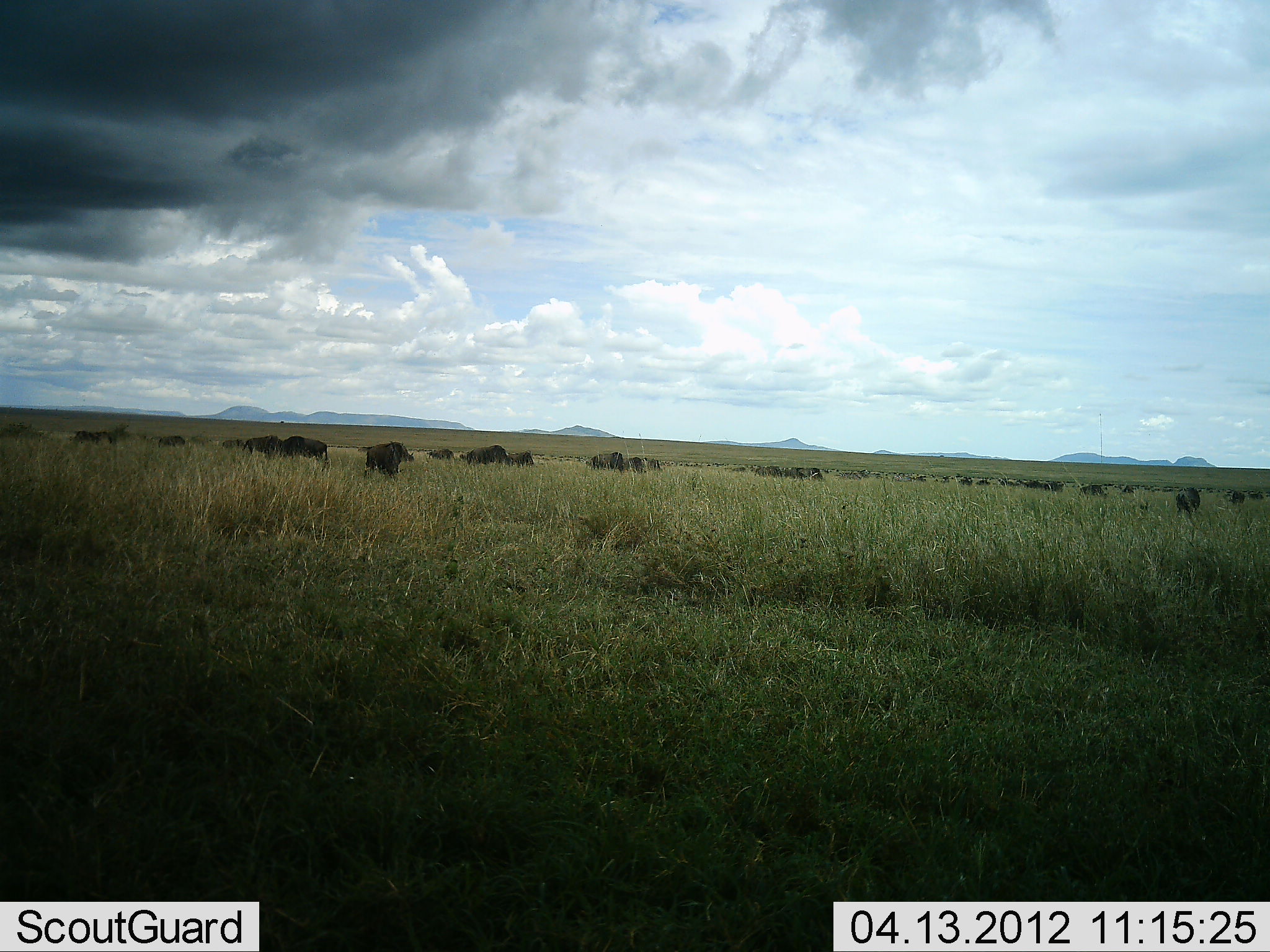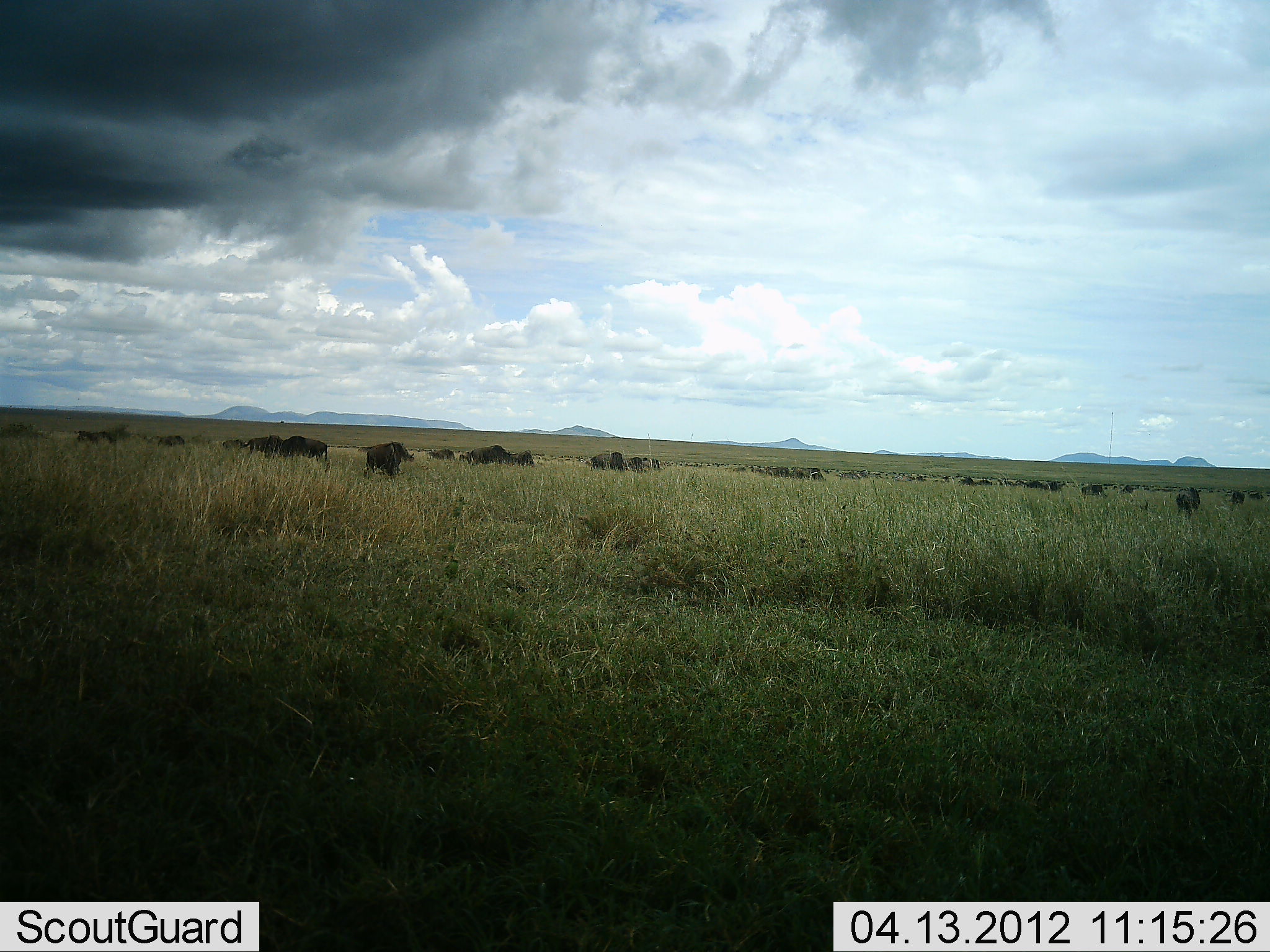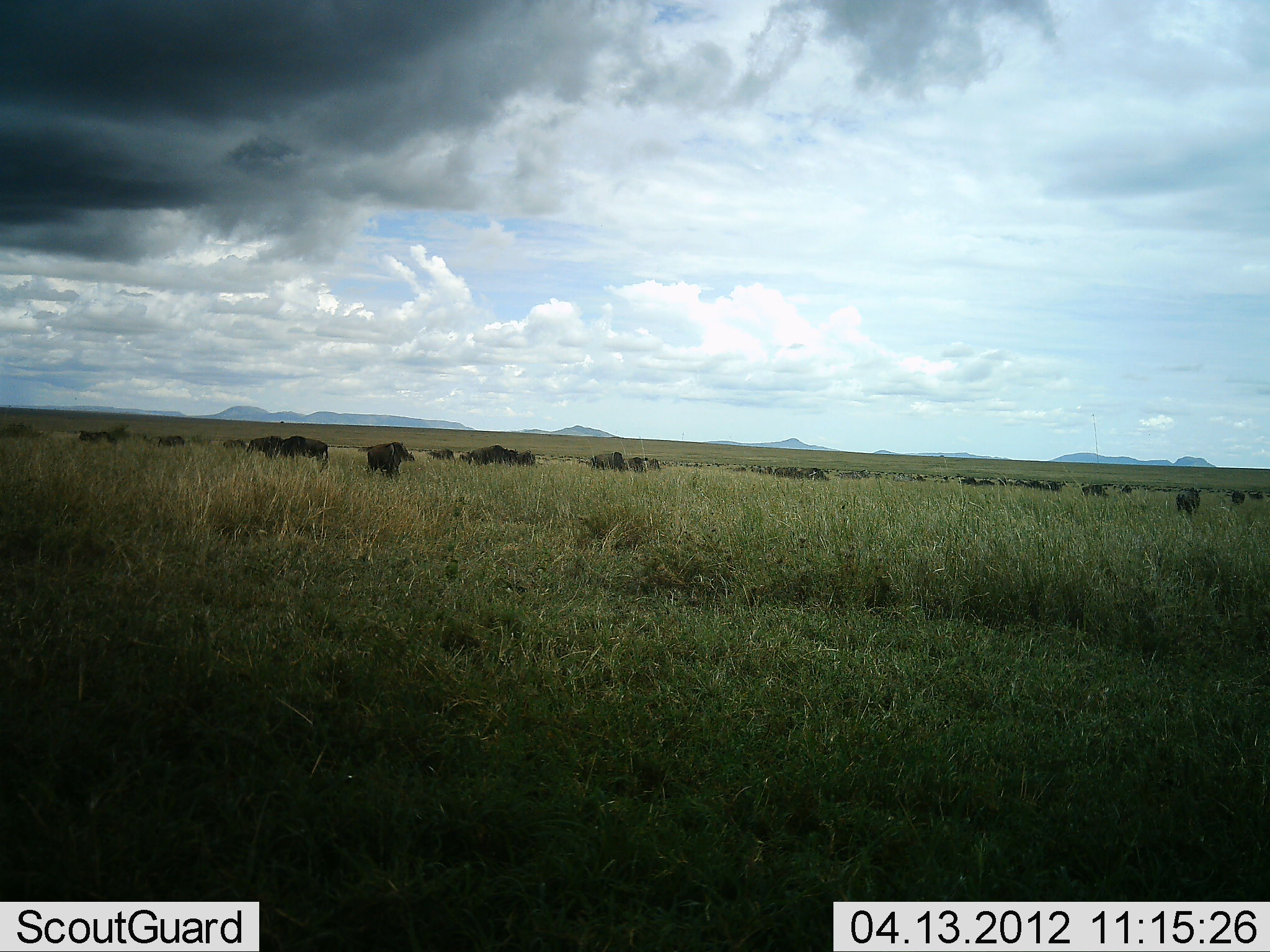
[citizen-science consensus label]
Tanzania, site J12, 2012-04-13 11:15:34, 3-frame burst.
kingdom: Animalia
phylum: Chordata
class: Mammalia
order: Artiodactyla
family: Bovidae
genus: Connochaetes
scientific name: Connochaetes taurinus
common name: blue wildebeest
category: wildebeest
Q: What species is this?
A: Wildebeest (blue wildebeest) (Connochaetes taurinus).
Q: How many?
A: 11-50.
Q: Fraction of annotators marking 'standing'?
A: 21%.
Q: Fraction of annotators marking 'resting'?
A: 0%.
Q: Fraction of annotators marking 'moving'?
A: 25%.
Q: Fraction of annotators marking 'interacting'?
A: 0%.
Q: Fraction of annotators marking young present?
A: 0%.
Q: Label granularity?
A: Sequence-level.